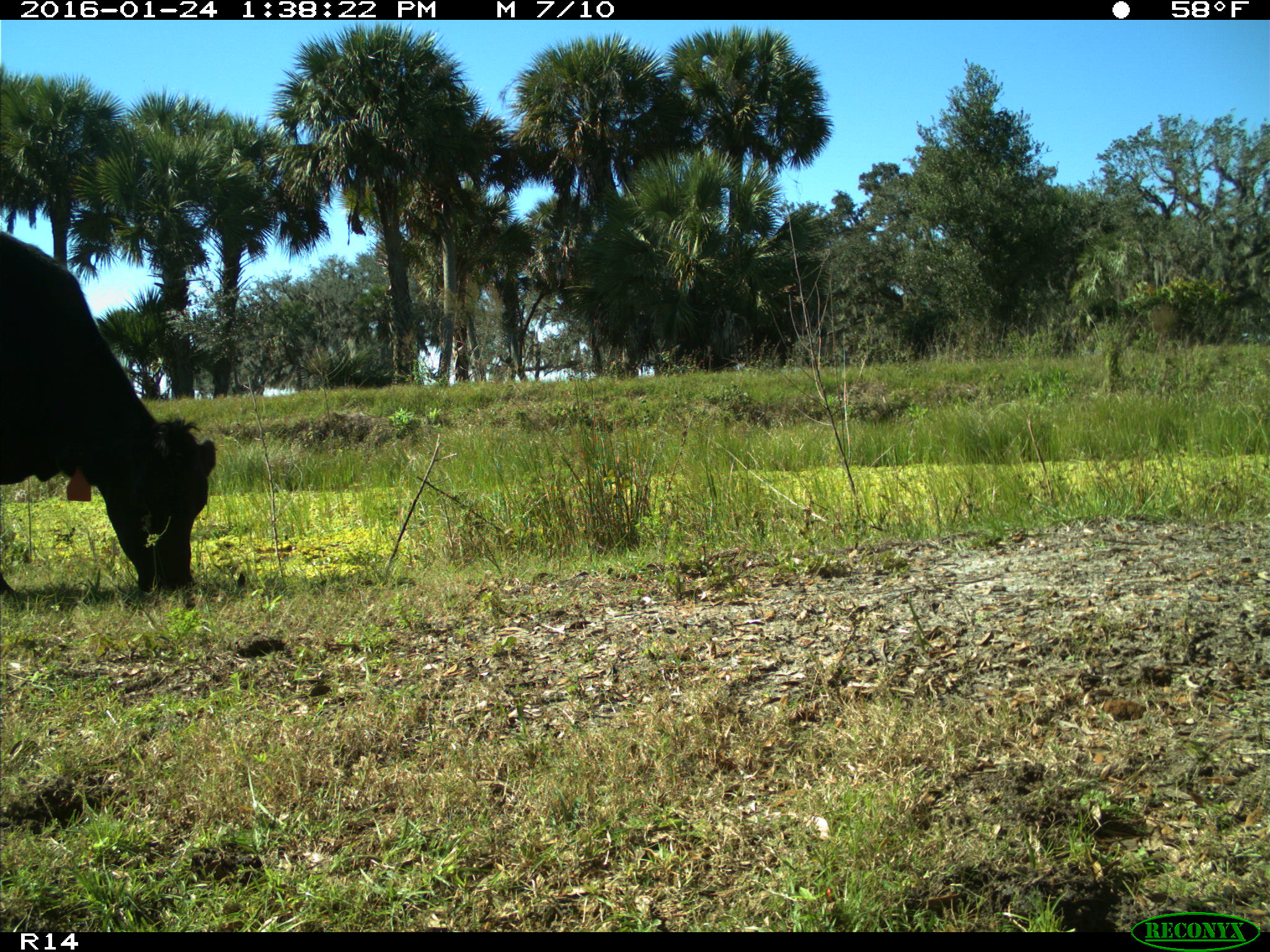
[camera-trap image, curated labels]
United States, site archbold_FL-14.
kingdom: Animalia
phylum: Chordata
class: Mammalia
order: Artiodactyla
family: Bovidae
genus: Bos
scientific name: Bos taurus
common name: domestic cow